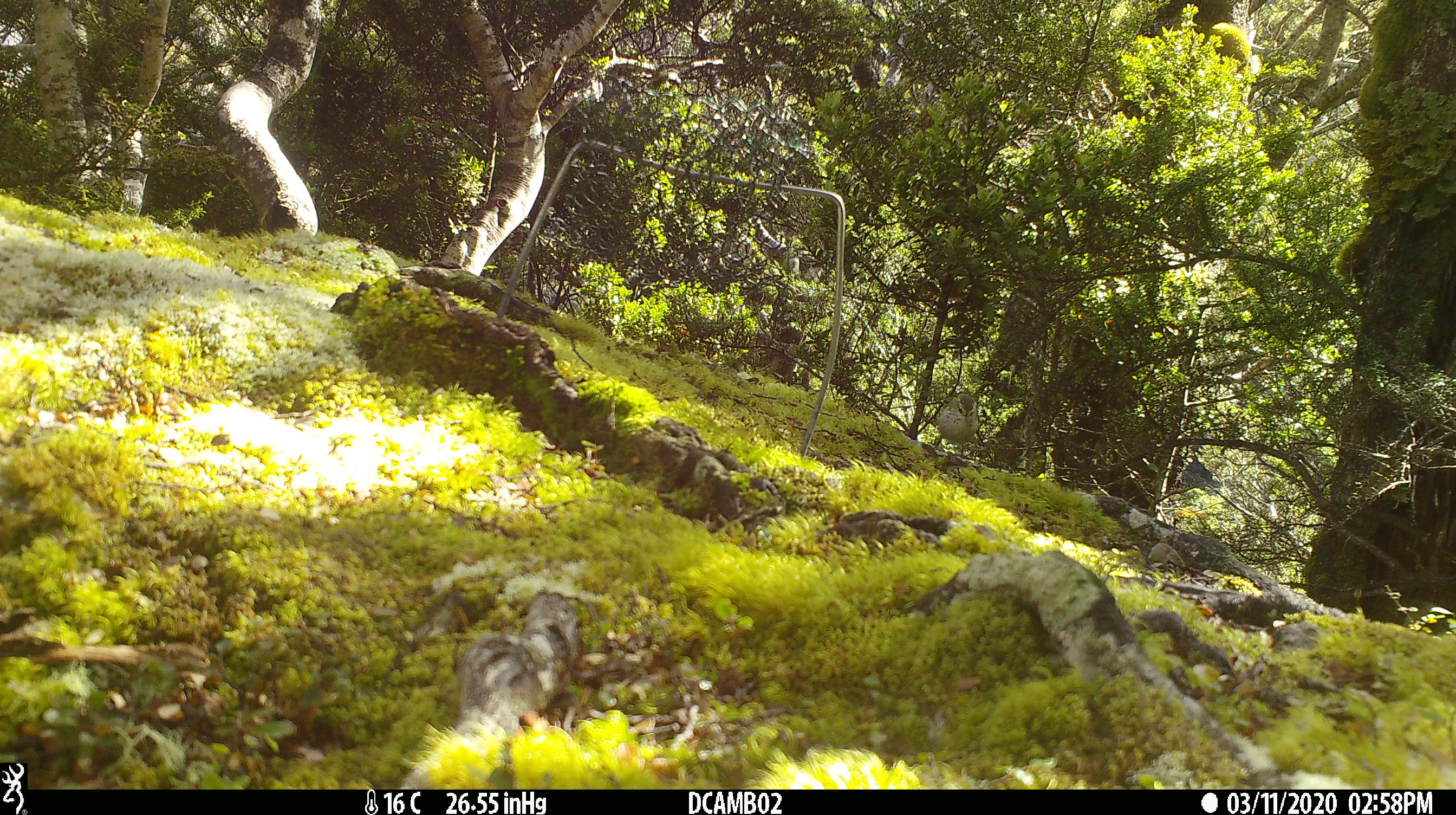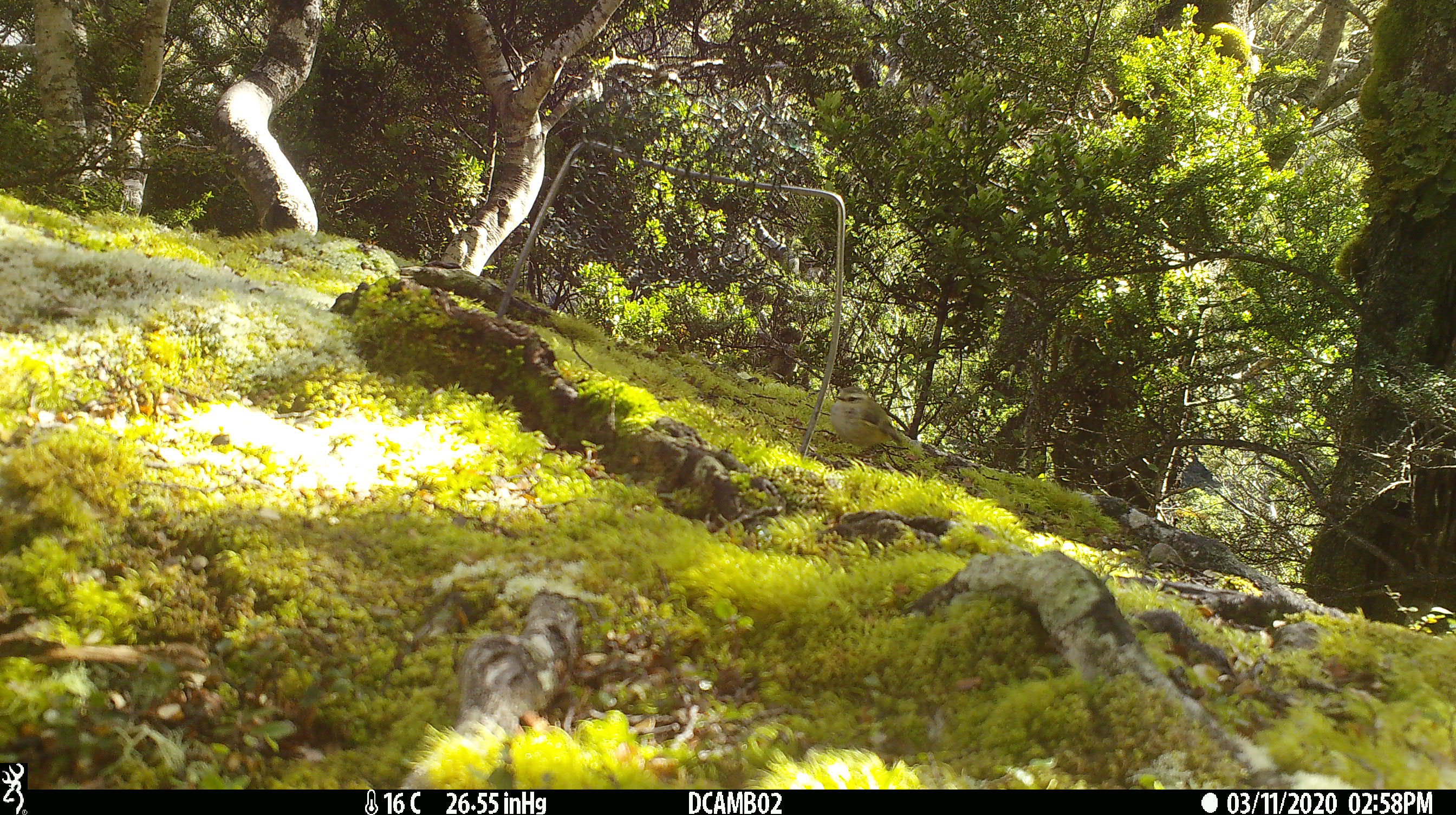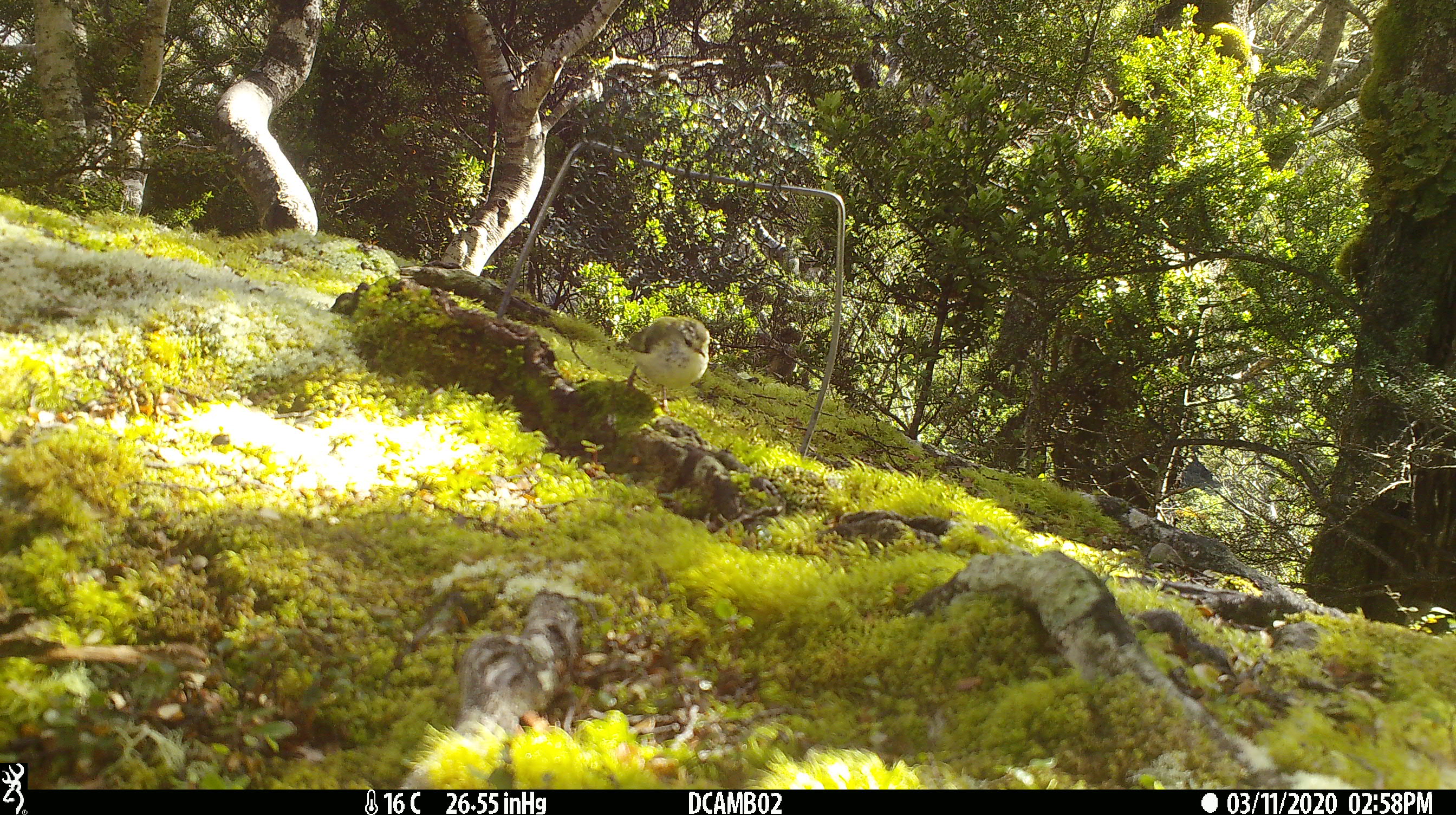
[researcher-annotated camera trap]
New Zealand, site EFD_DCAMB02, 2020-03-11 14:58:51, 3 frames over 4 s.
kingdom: Animalia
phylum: Chordata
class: Aves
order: Passeriformes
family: Acanthisittidae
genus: Acanthisitta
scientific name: Acanthisitta chloris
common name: rifleman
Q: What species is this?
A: Rifleman (Acanthisitta chloris).